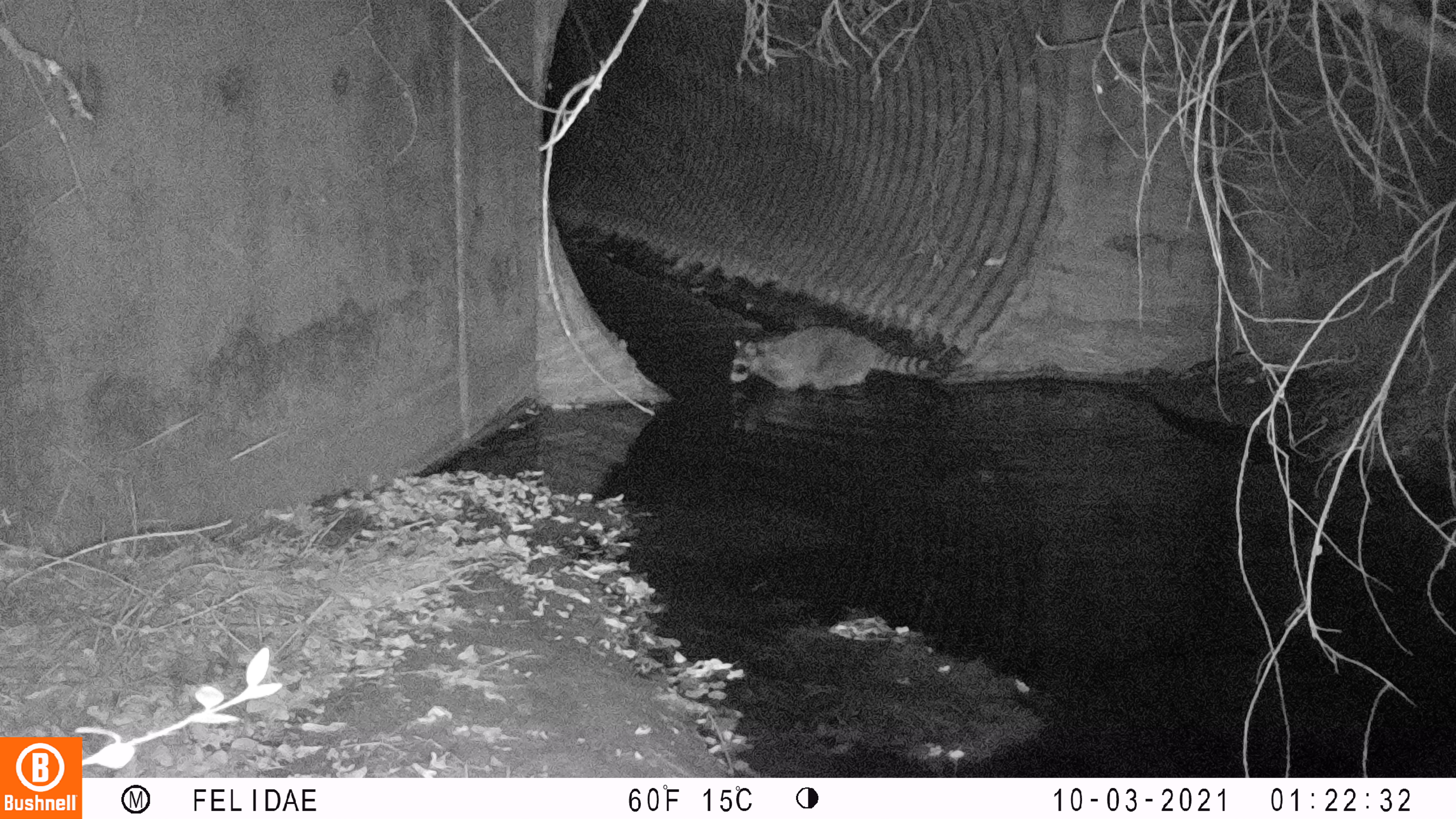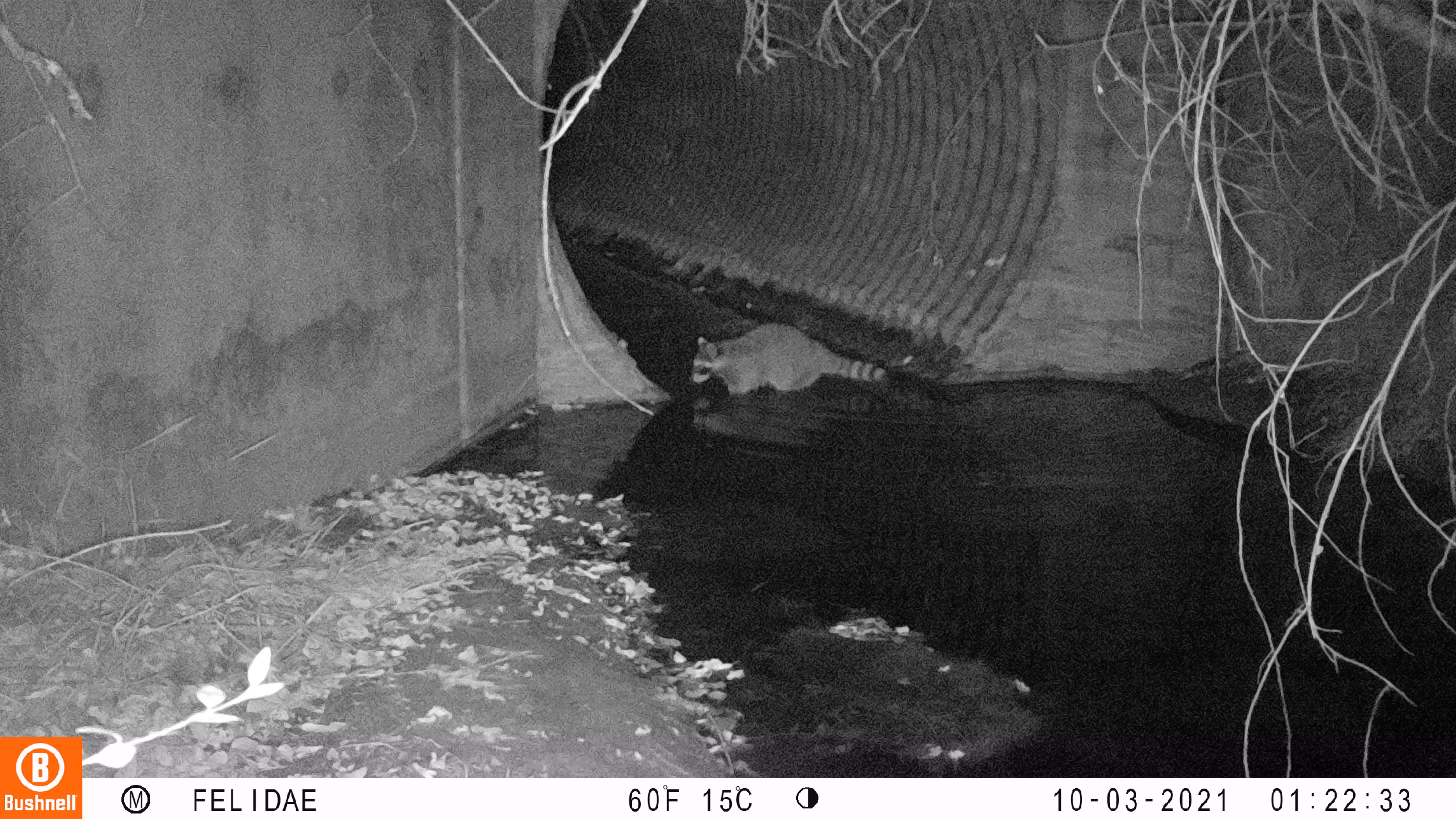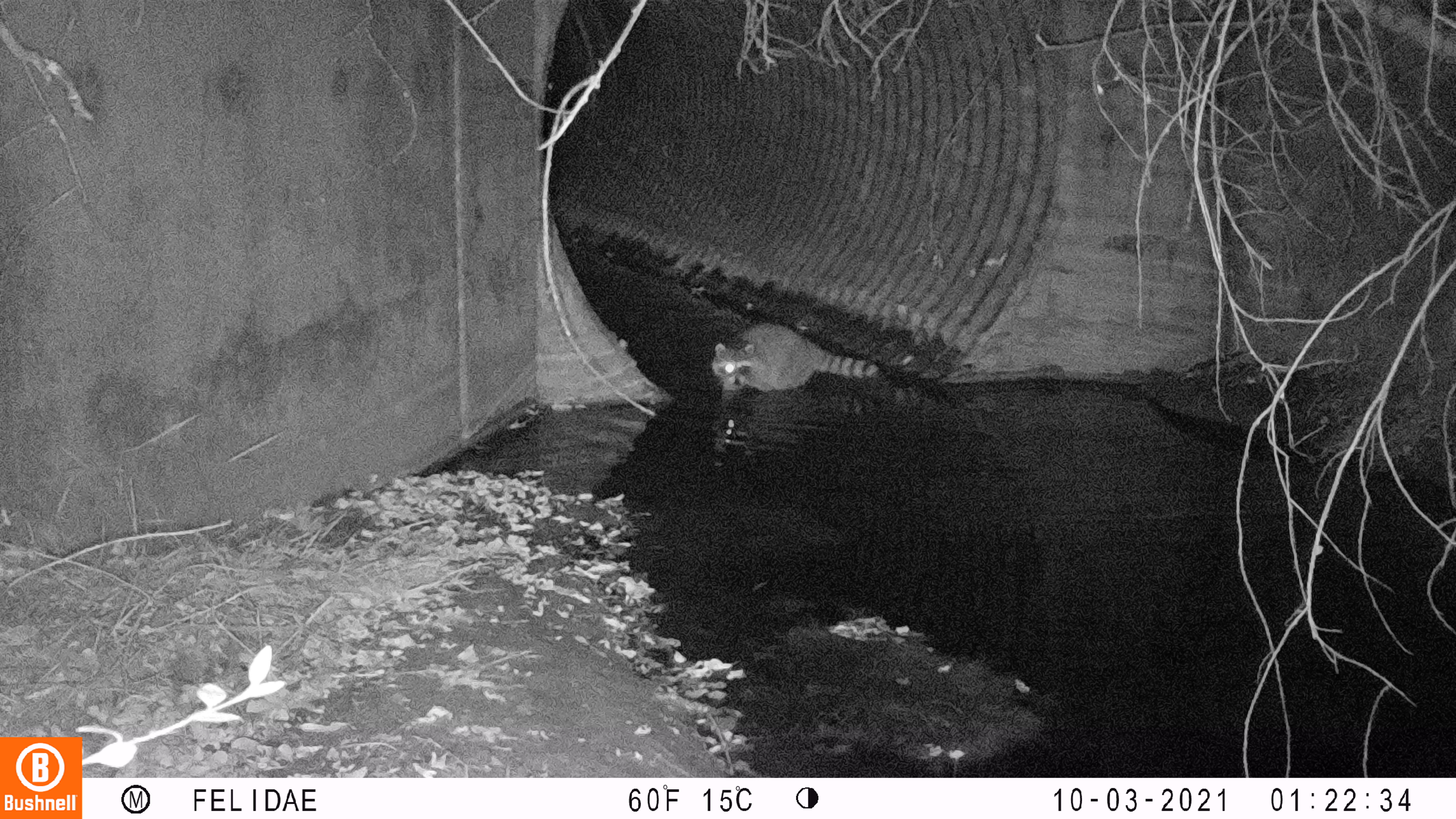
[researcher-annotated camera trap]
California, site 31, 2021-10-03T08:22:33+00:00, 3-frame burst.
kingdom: Animalia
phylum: Chordata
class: Mammalia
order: Carnivora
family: Procyonidae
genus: Procyon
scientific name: Procyon lotor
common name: raccoon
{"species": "raccoon (Procyon lotor)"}